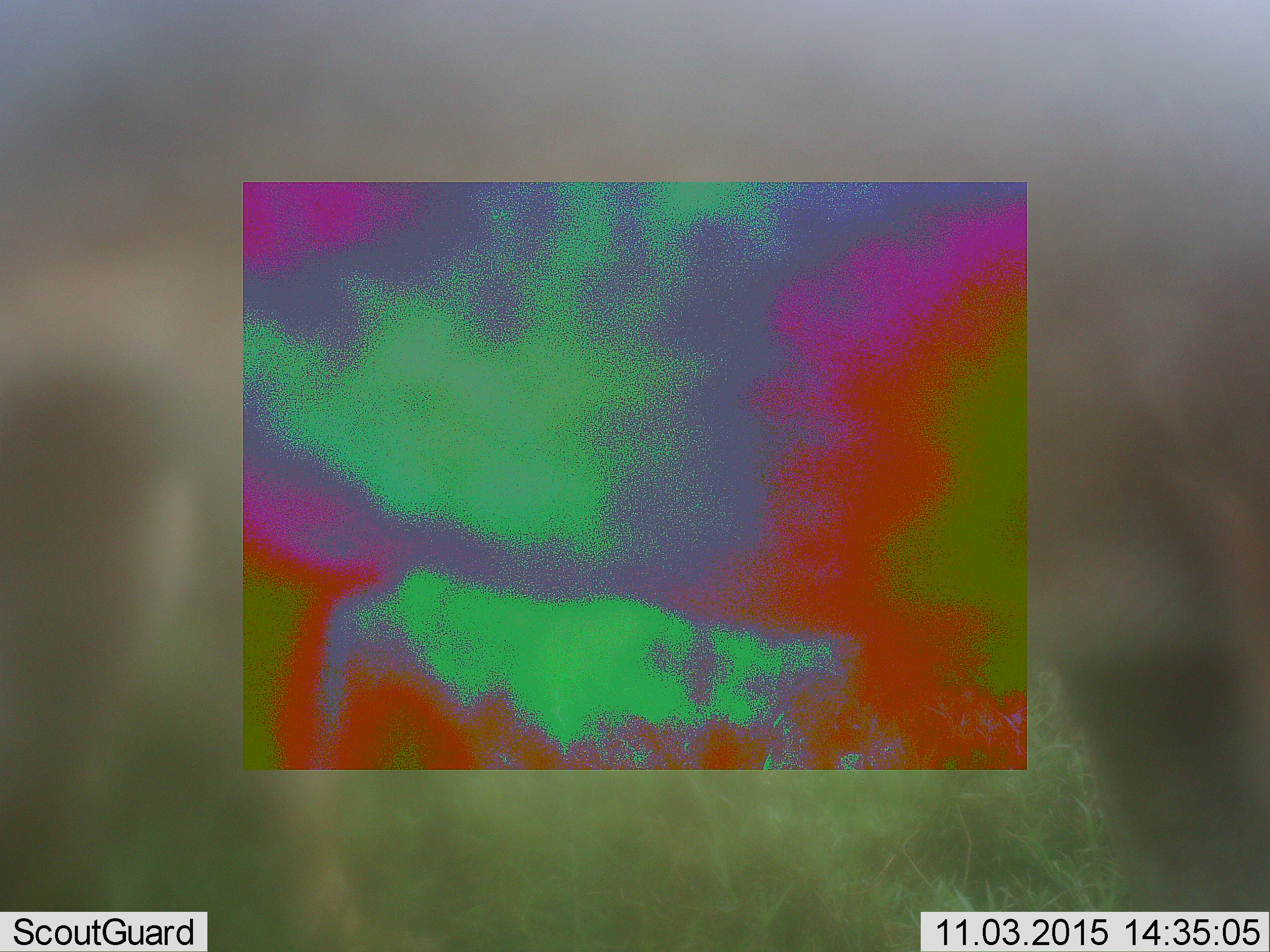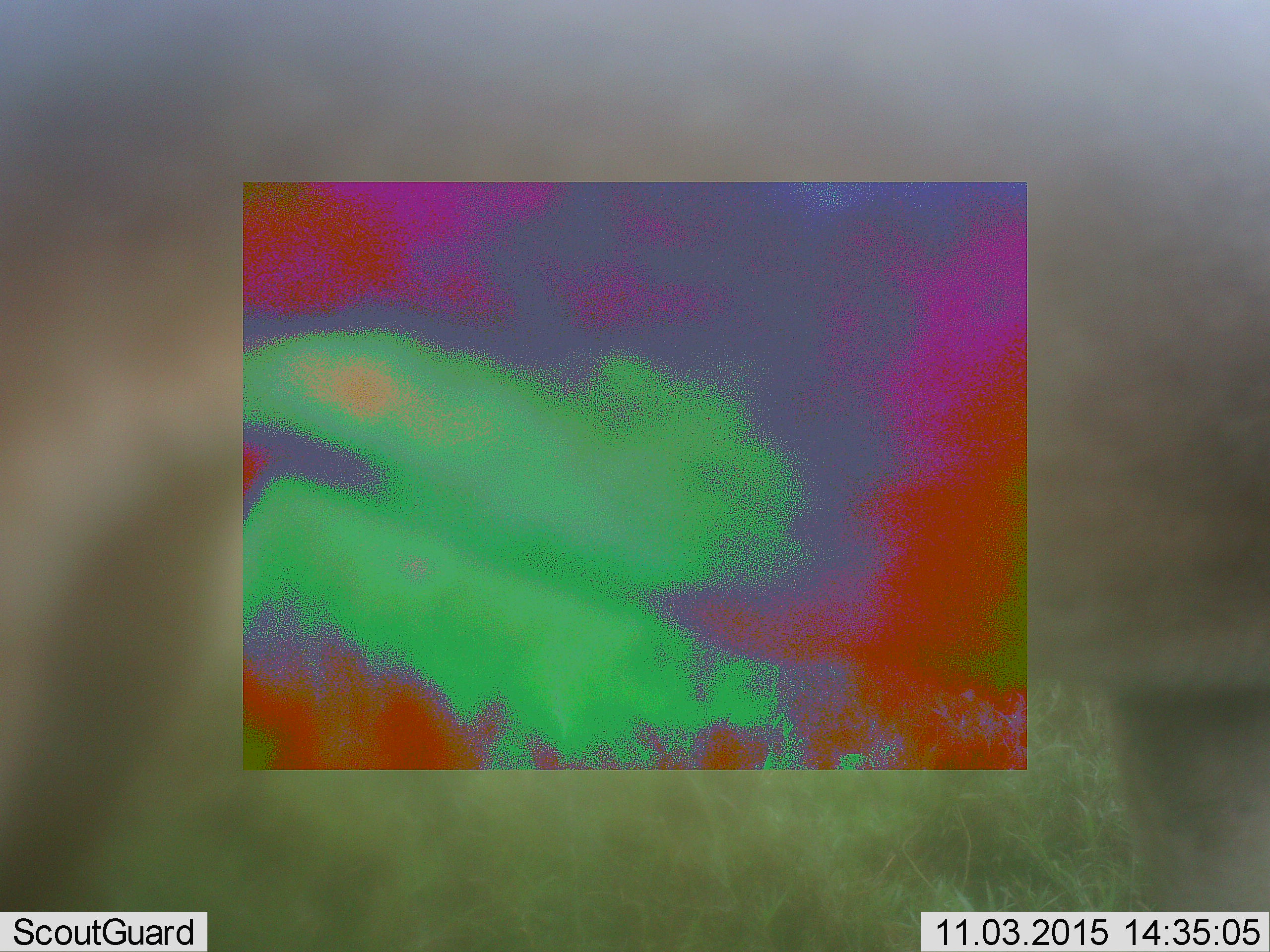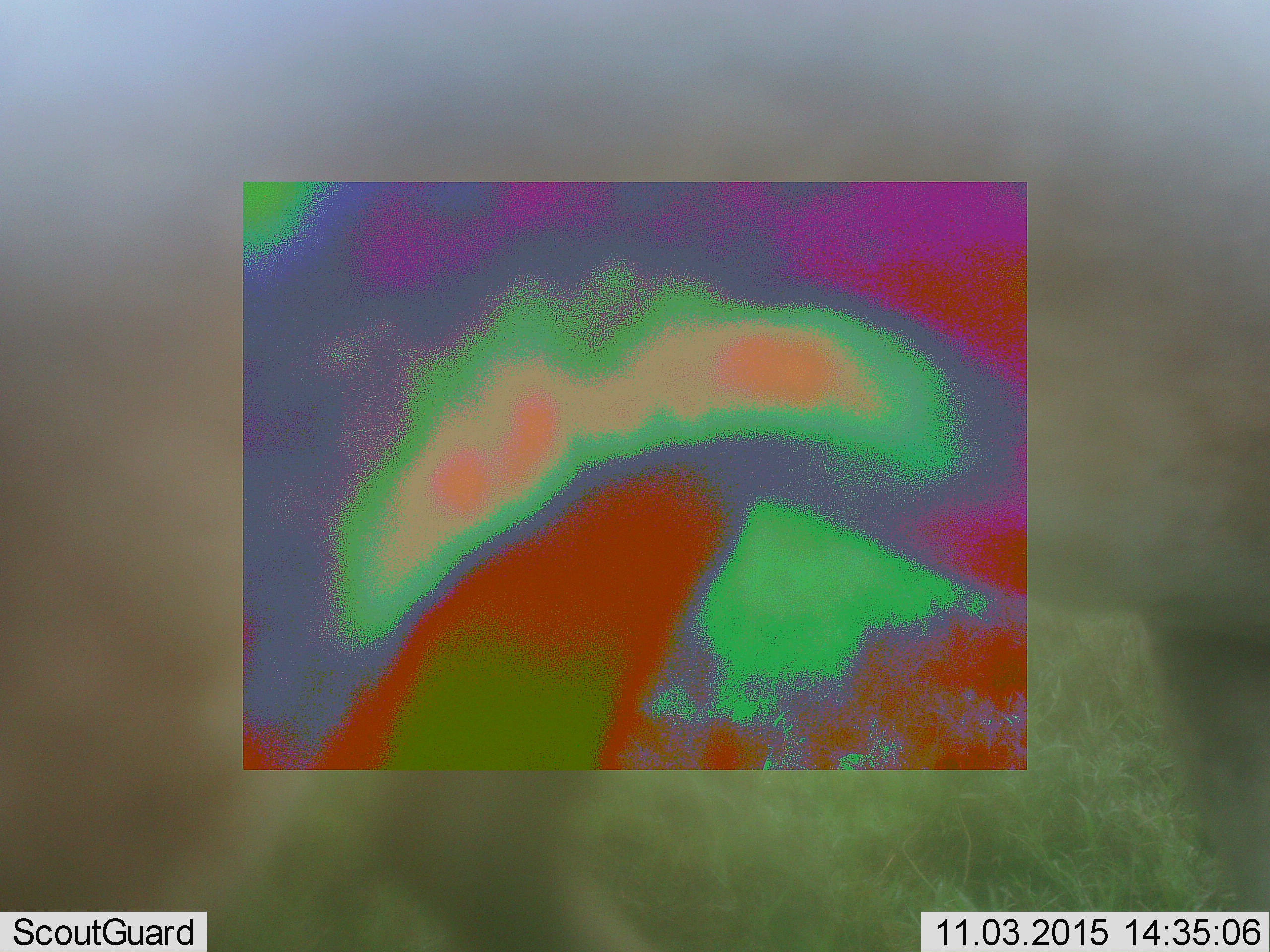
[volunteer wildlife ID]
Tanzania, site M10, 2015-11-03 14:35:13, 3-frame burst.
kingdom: Animalia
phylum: Chordata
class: Mammalia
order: Carnivora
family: Felidae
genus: Panthera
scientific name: Panthera leo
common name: lion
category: lionfemale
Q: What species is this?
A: Lionfemale (lion) (Panthera leo).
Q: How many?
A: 1.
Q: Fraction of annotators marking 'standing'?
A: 0%.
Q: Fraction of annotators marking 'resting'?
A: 0%.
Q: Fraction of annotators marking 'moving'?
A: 100%.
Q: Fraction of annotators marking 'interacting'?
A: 0%.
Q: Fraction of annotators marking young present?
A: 0%.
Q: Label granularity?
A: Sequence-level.